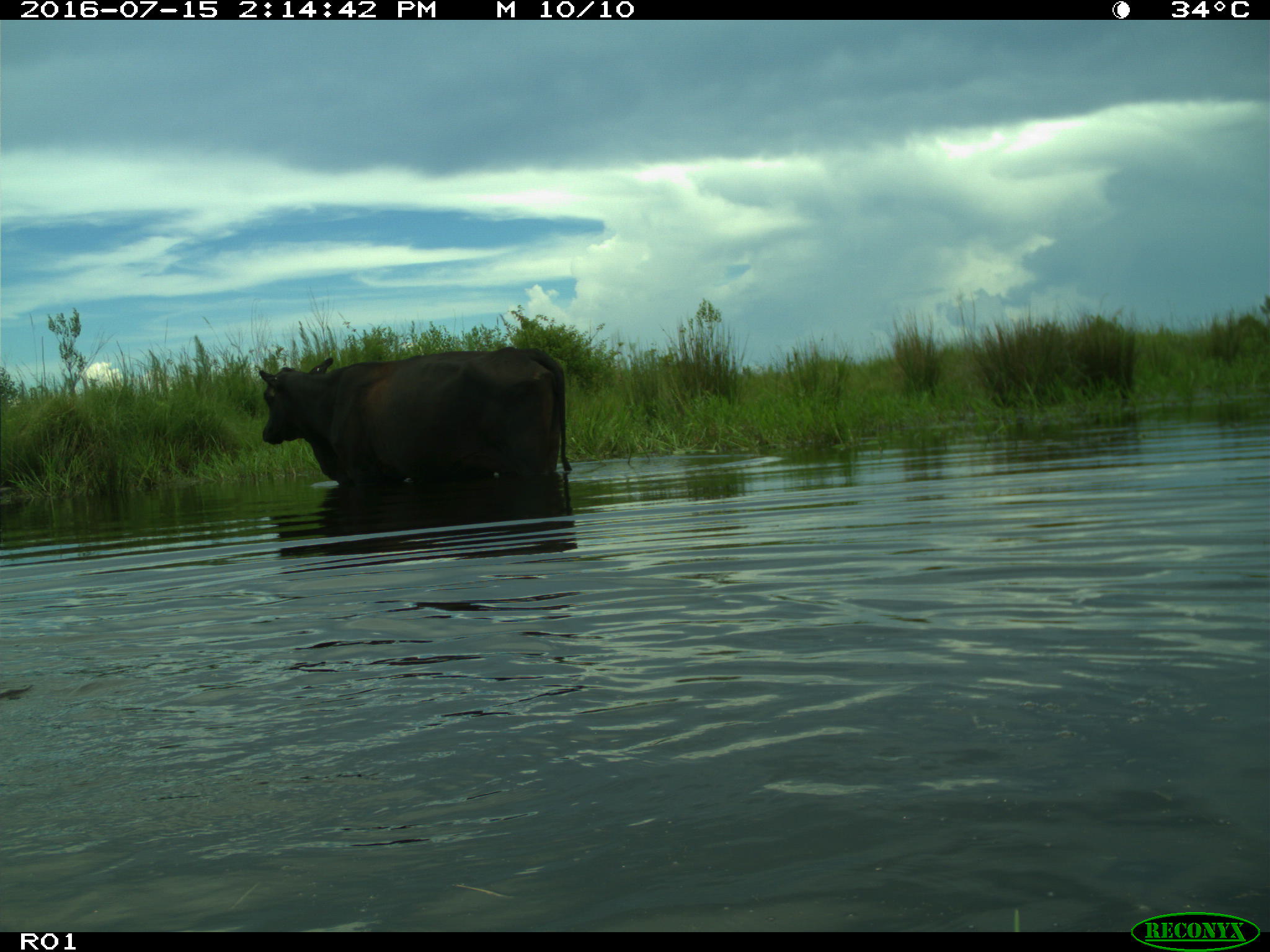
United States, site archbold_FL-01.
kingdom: Animalia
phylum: Chordata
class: Mammalia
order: Artiodactyla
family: Bovidae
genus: Bos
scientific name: Bos taurus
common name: domestic cow